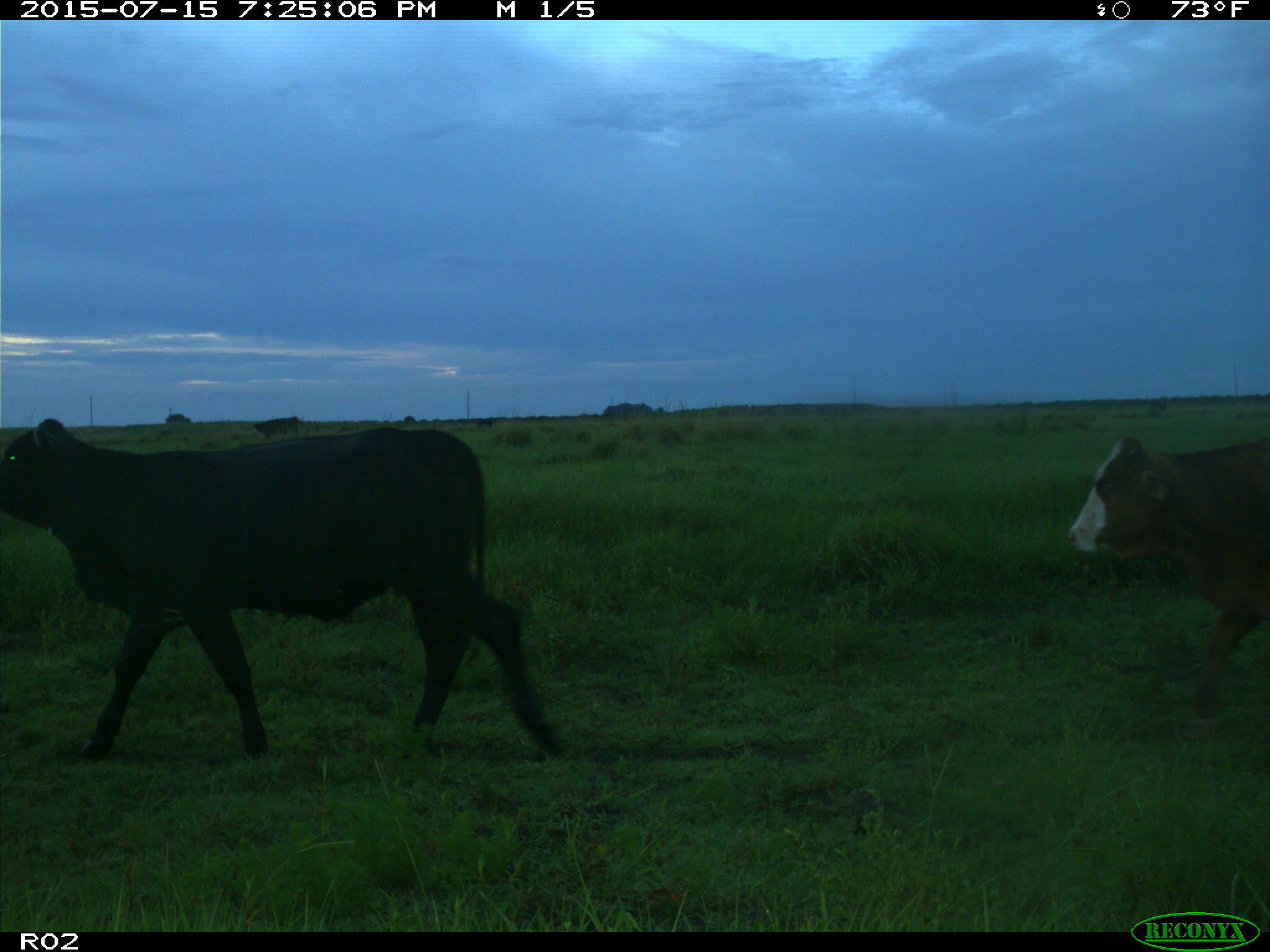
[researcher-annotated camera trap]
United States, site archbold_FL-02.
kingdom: Animalia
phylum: Chordata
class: Mammalia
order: Artiodactyla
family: Bovidae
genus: Bos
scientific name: Bos taurus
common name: domestic cow